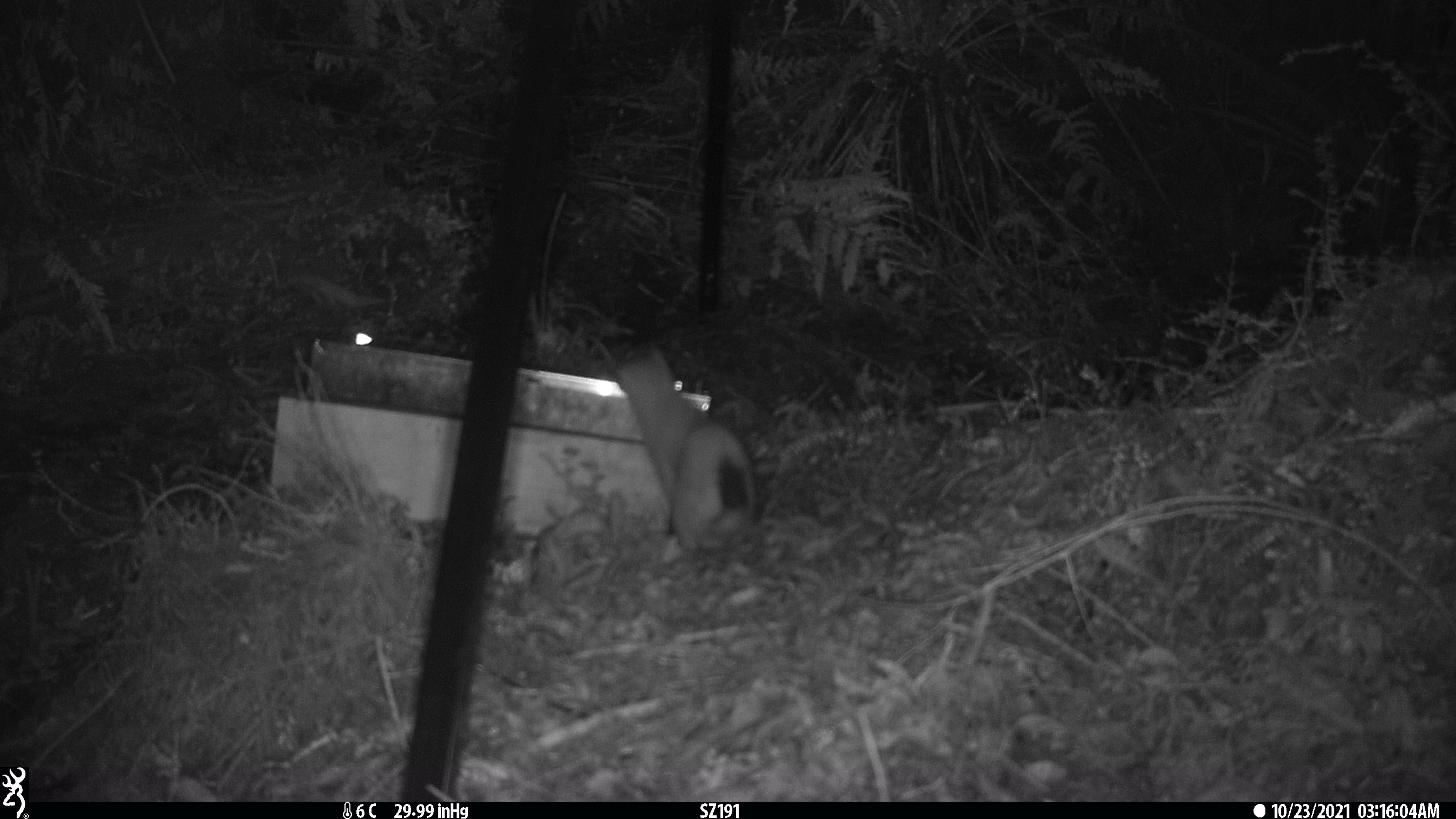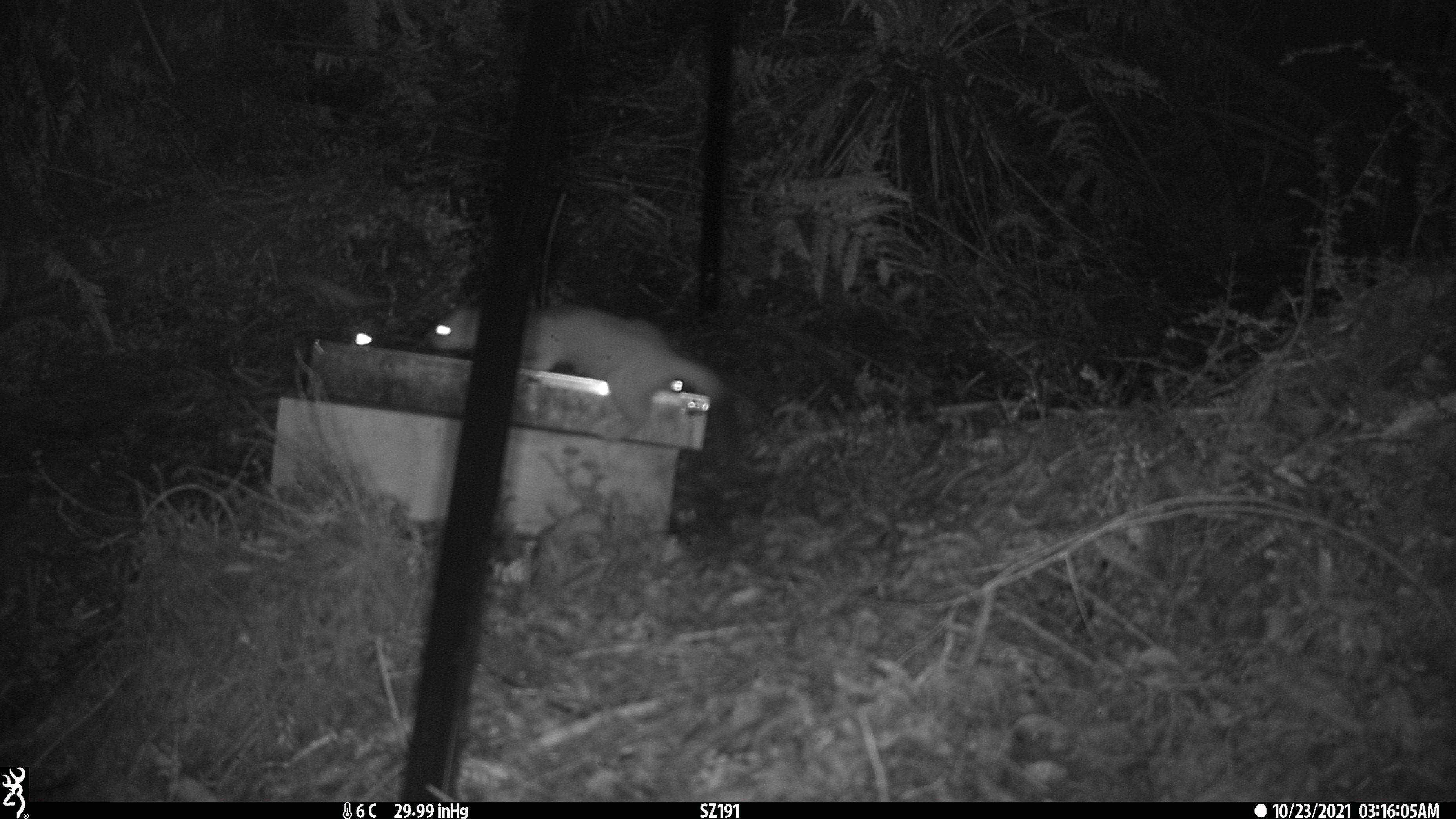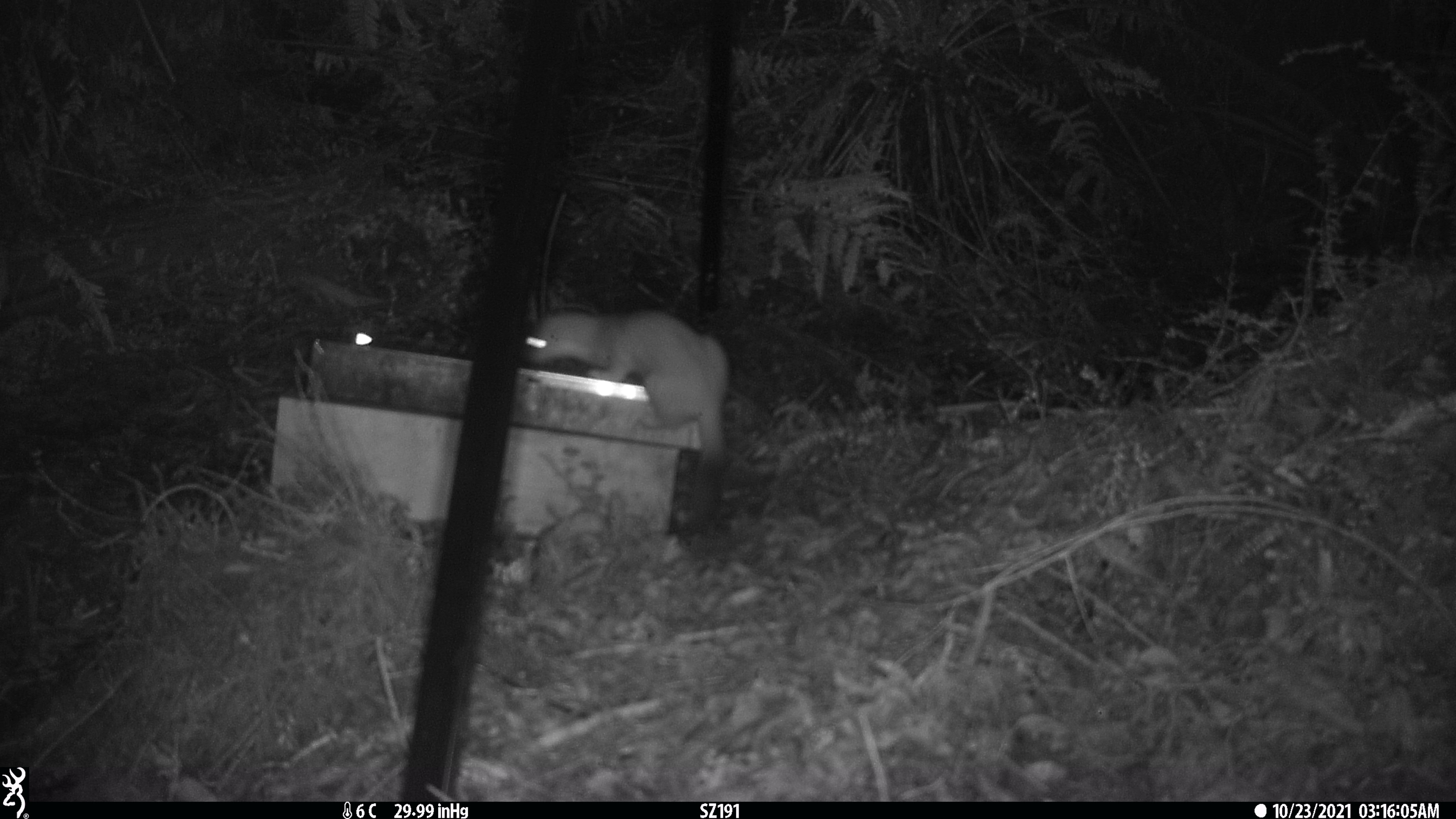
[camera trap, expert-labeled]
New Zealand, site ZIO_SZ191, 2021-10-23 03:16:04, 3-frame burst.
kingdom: Animalia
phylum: Chordata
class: Mammalia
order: Carnivora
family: Mustelidae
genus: Mustela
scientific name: Mustela erminea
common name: stoat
Stoat (Mustela erminea).